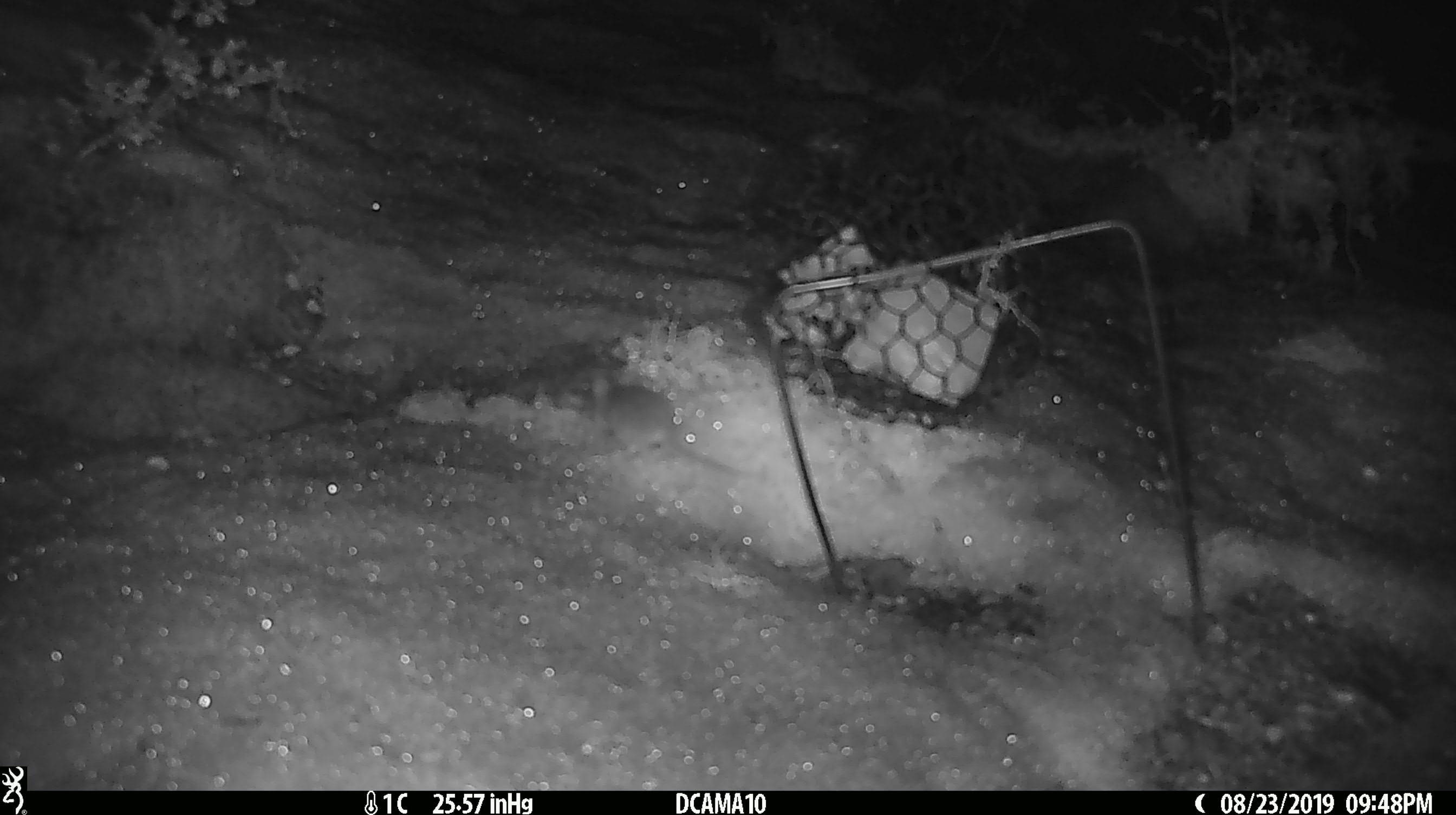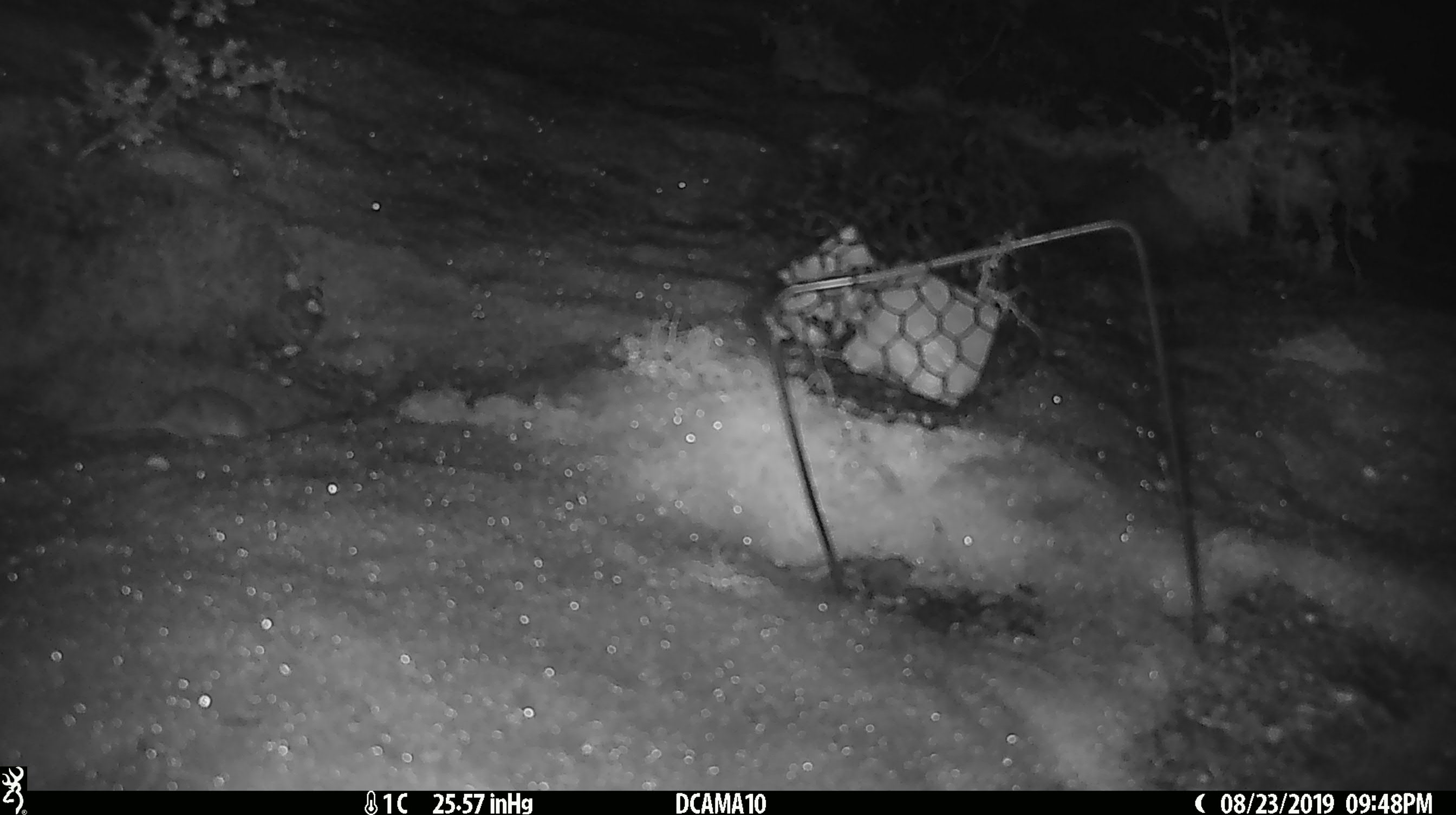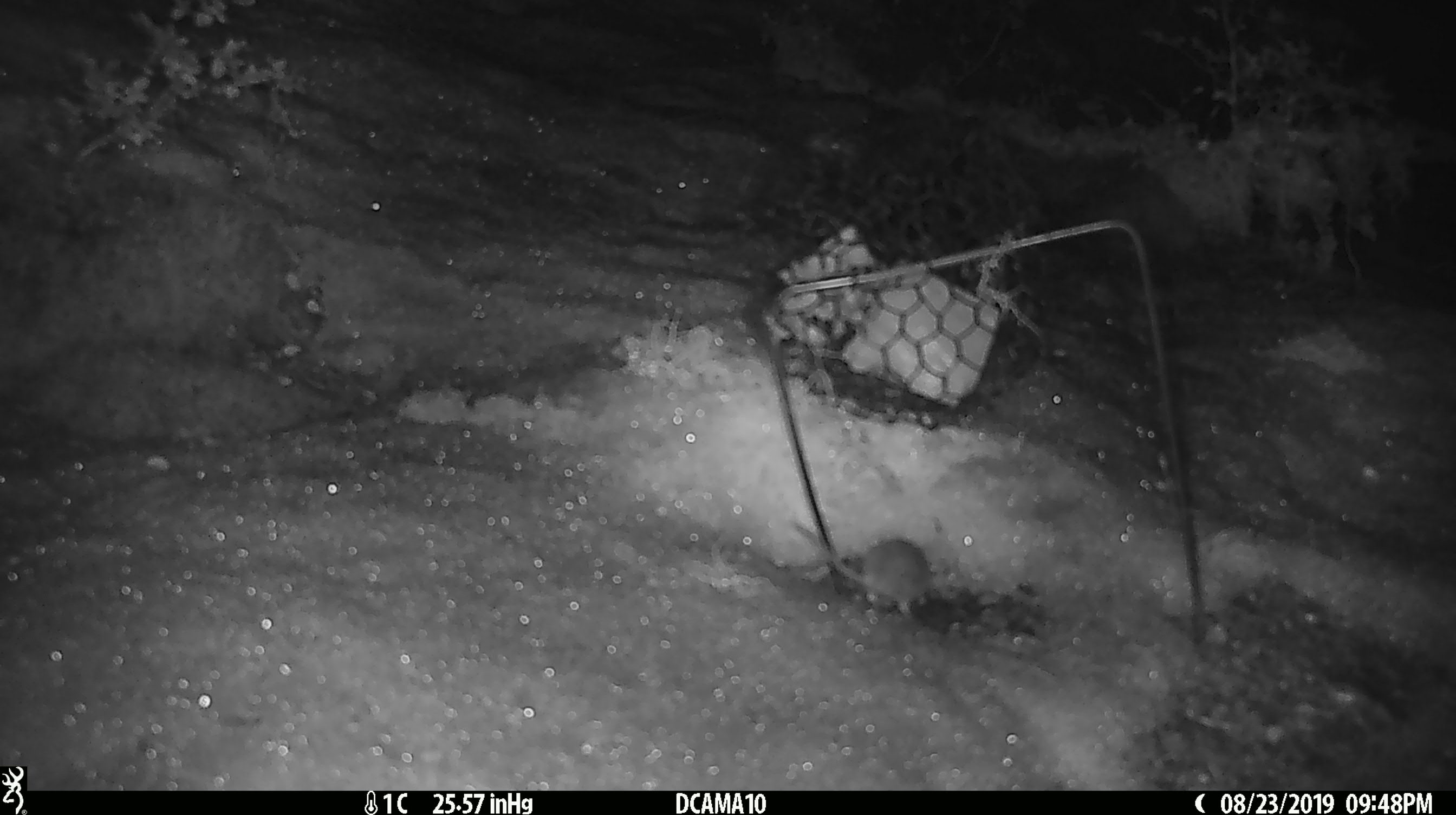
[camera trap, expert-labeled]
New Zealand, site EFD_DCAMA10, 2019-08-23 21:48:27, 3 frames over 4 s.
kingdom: Animalia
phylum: Chordata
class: Mammalia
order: Rodentia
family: Muridae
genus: Mus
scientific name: Mus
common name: mouse